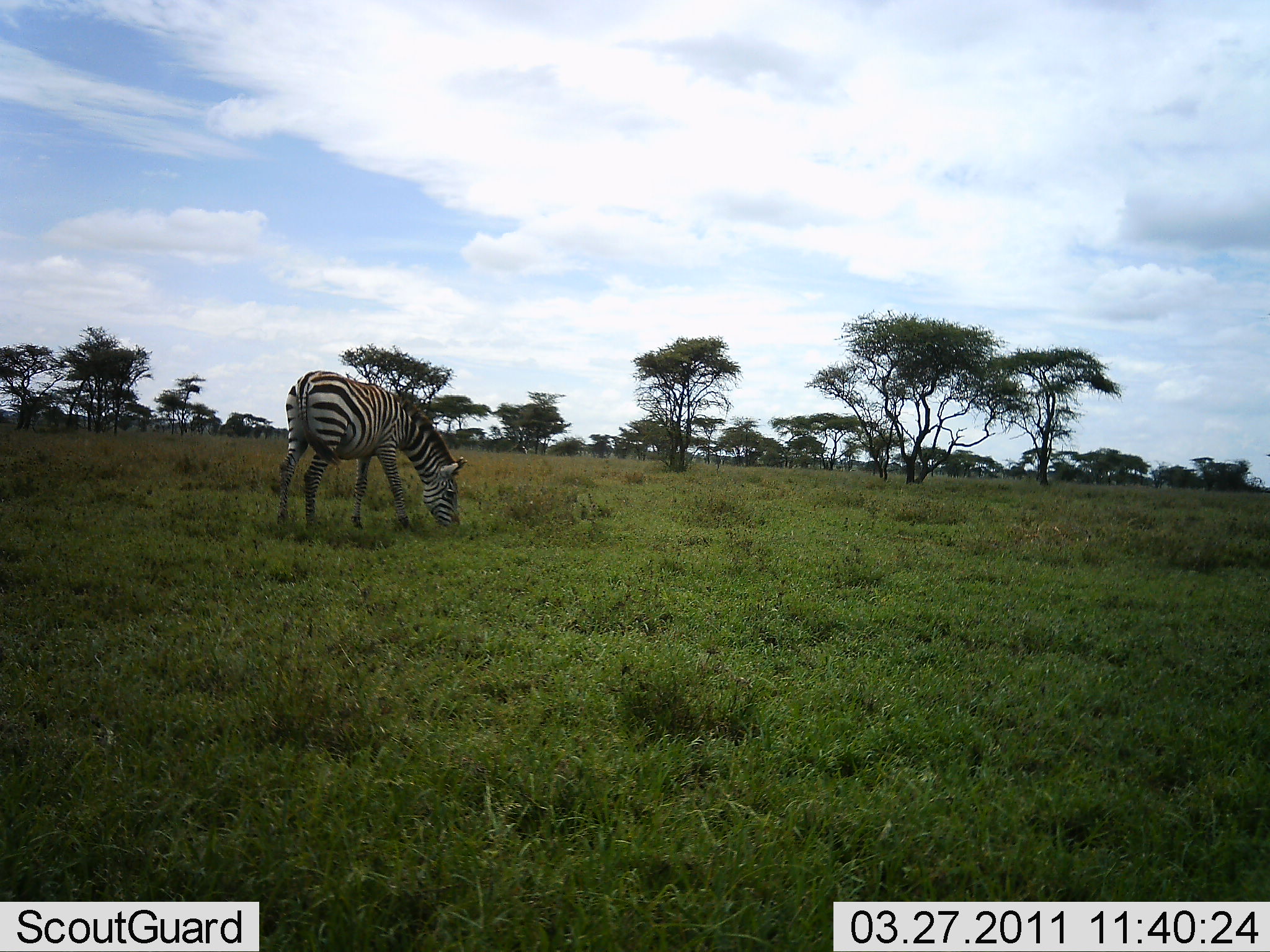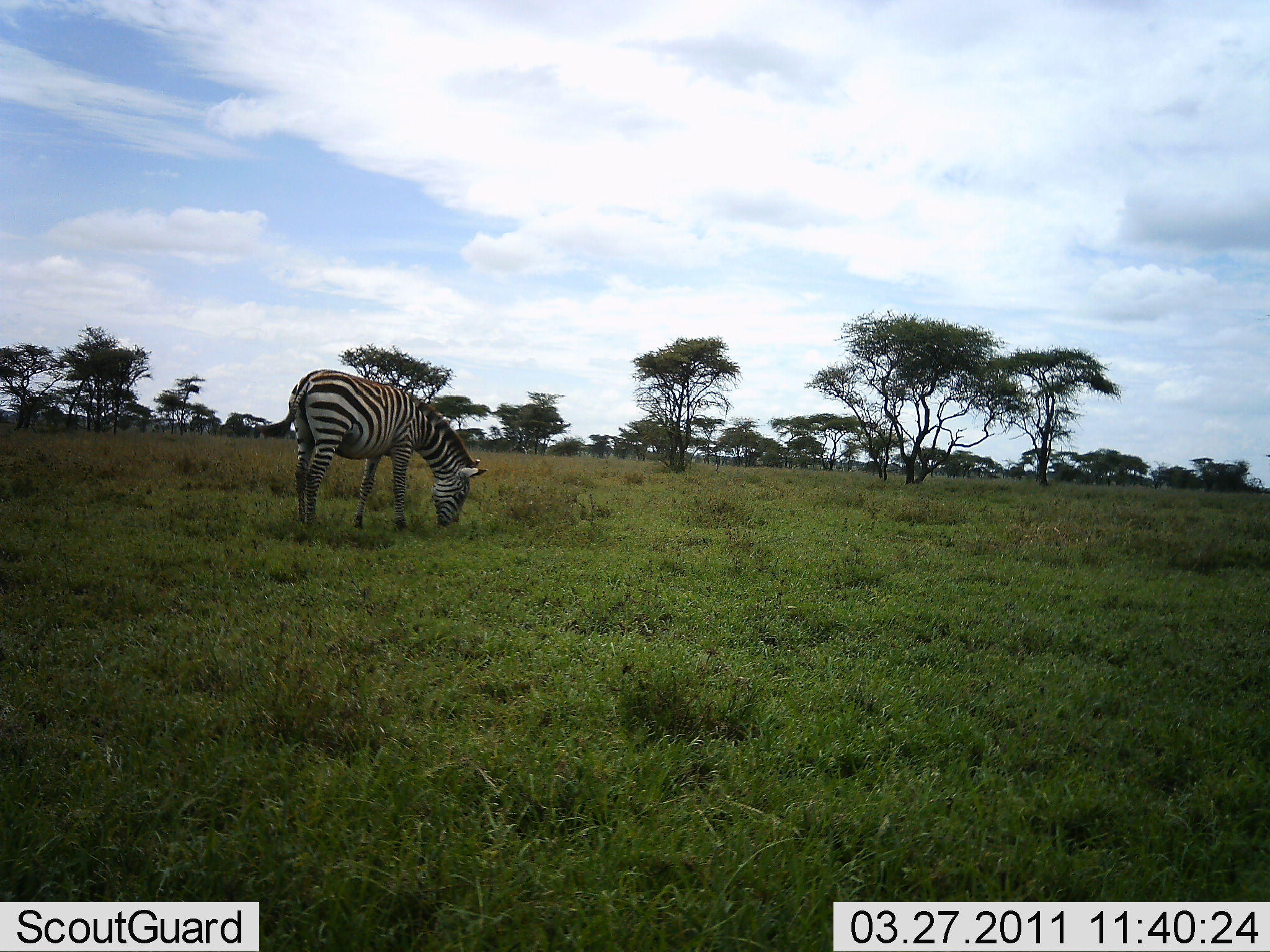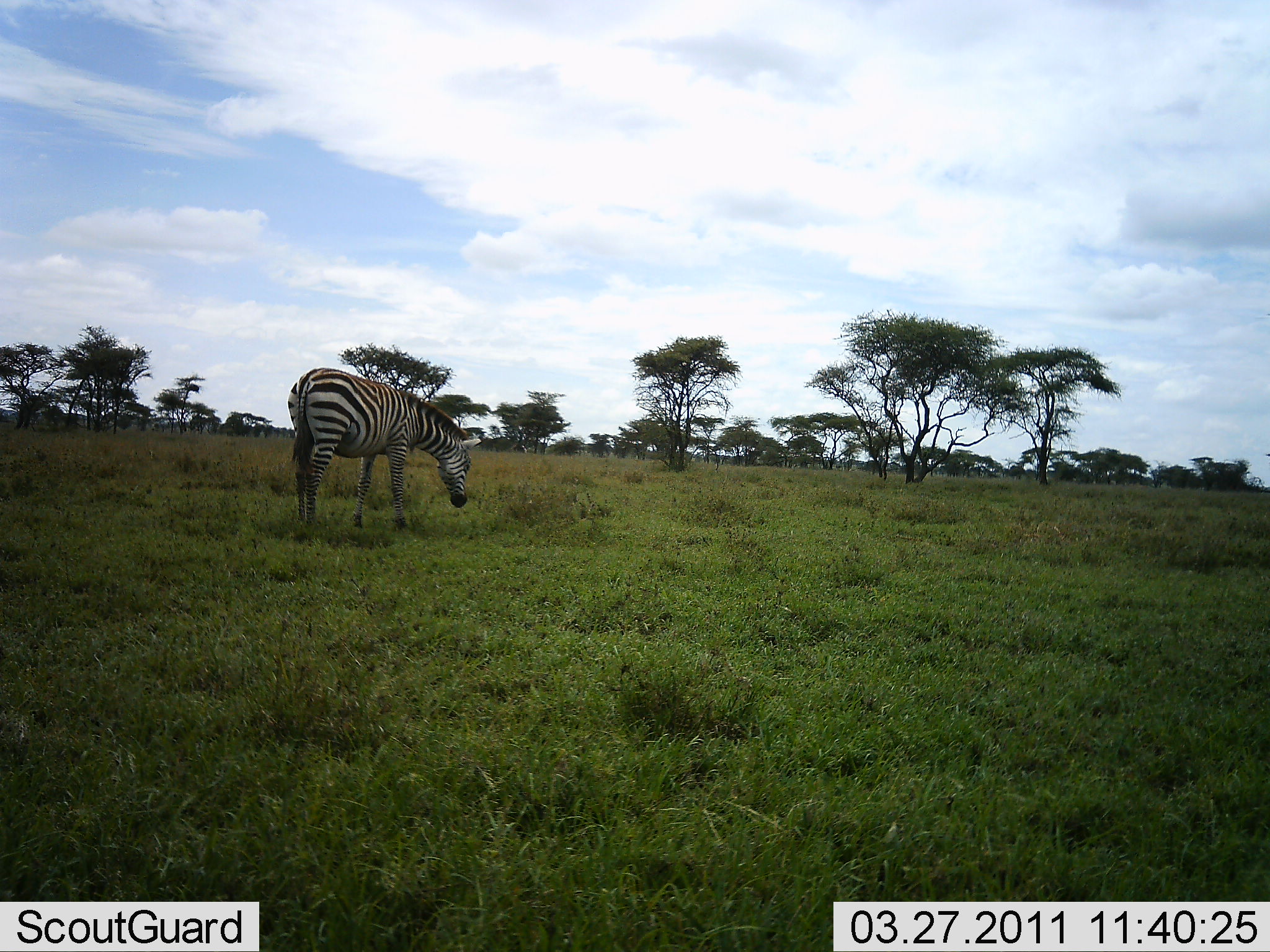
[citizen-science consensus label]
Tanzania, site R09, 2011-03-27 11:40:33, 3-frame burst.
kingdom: Animalia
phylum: Chordata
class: Mammalia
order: Perissodactyla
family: Equidae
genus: Equus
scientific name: Equus quagga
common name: plains zebra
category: zebra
Zebra (plains zebra) (Equus quagga), count 1. Behavior (volunteer vote fractions): standing 15%, resting 0%, moving 0%, interacting 0%. Young present (vote fraction): 0%. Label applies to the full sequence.